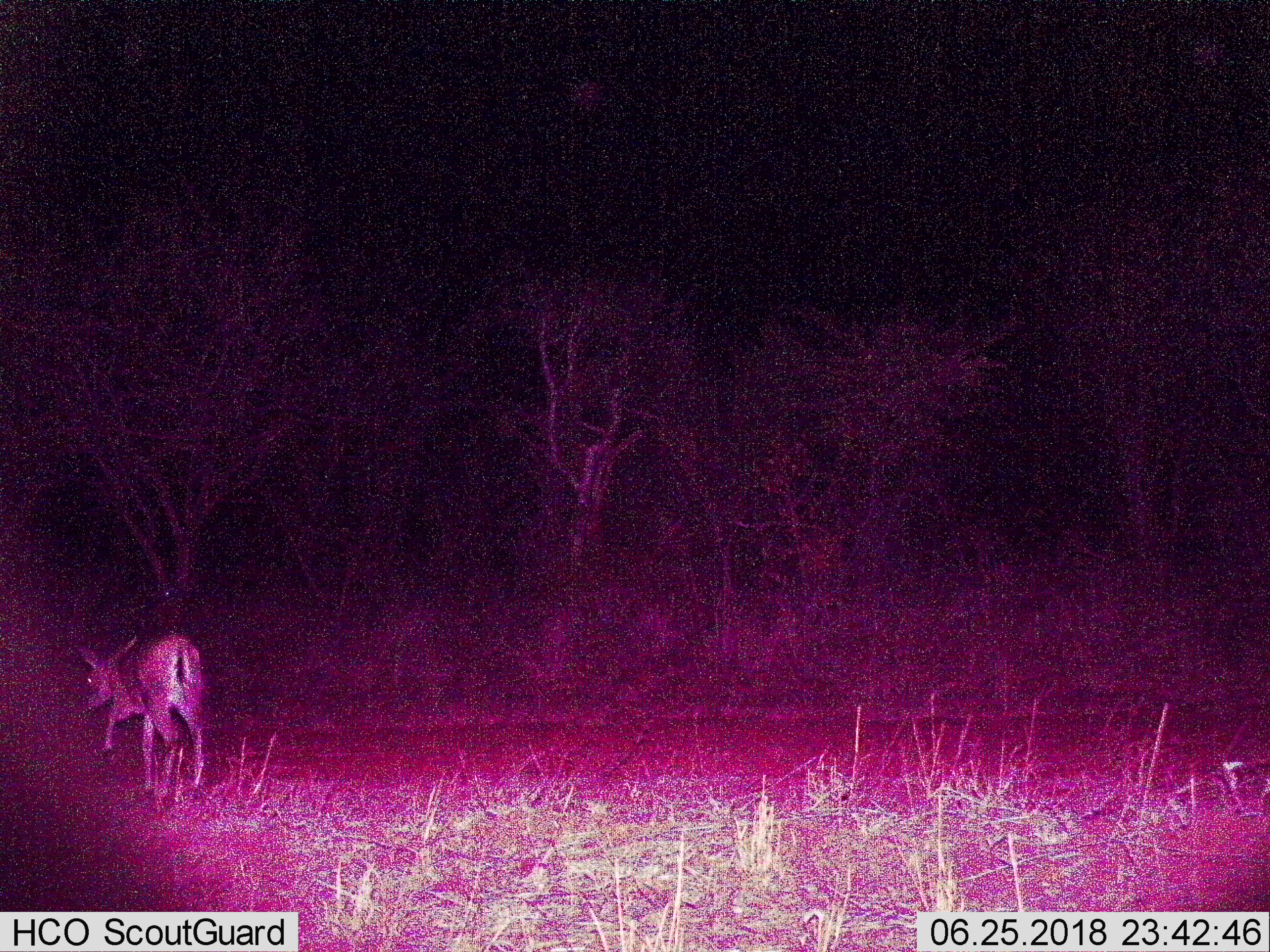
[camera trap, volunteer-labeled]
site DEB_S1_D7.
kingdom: Animalia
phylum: Chordata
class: Mammalia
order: Artiodactyla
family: Bovidae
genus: Sylvicapra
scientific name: Sylvicapra grimmia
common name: common duiker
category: duikercommongrey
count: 1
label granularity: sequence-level